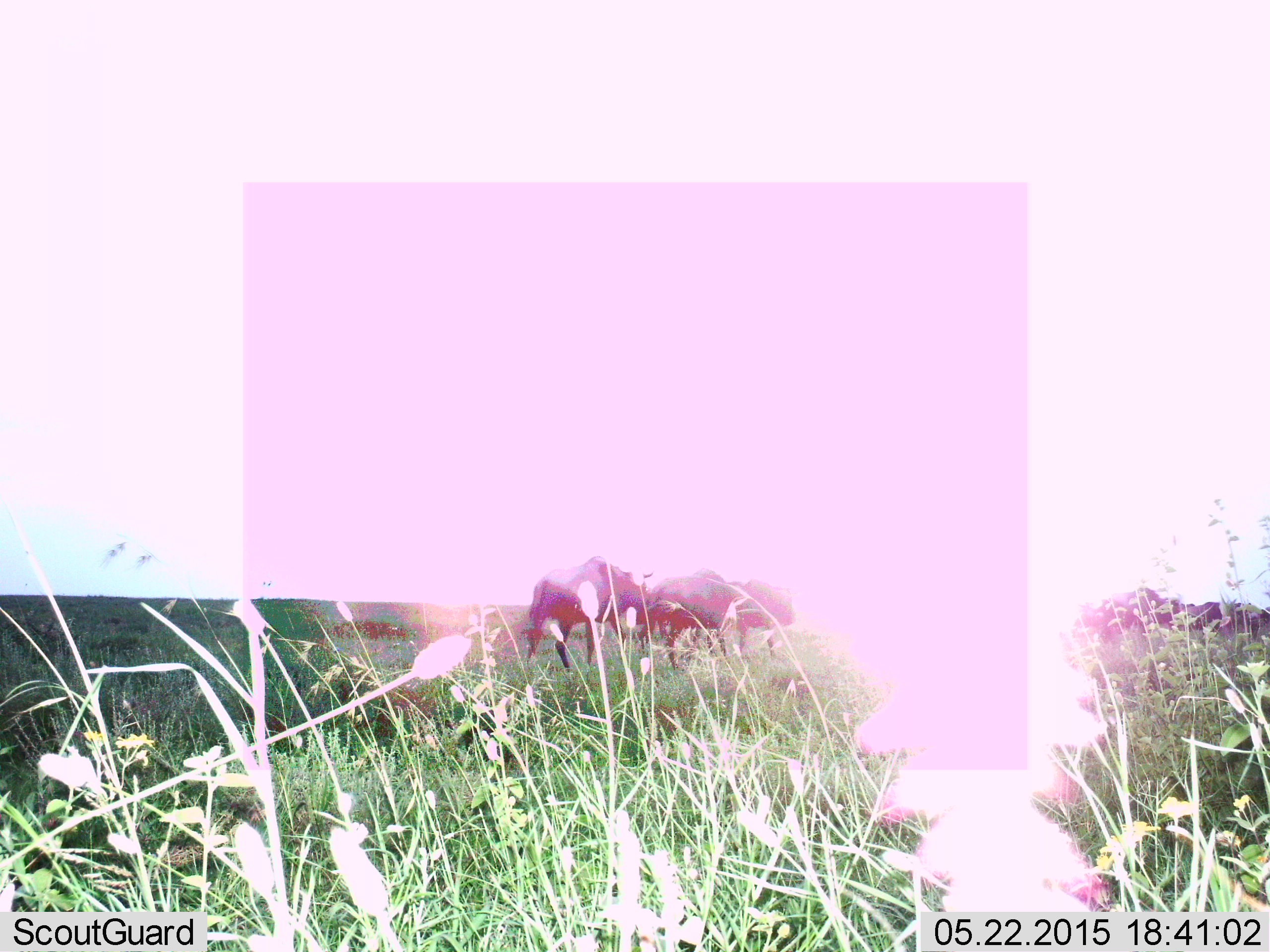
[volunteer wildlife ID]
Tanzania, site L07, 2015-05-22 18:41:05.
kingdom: Animalia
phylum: Chordata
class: Mammalia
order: Artiodactyla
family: Bovidae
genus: Connochaetes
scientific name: Connochaetes taurinus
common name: blue wildebeest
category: wildebeest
Wildebeest (blue wildebeest) (Connochaetes taurinus), count 4. Behavior (volunteer vote fractions): standing 70%, resting 0%, moving 30%, interacting 0%. Young present (vote fraction): 0%. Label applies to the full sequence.